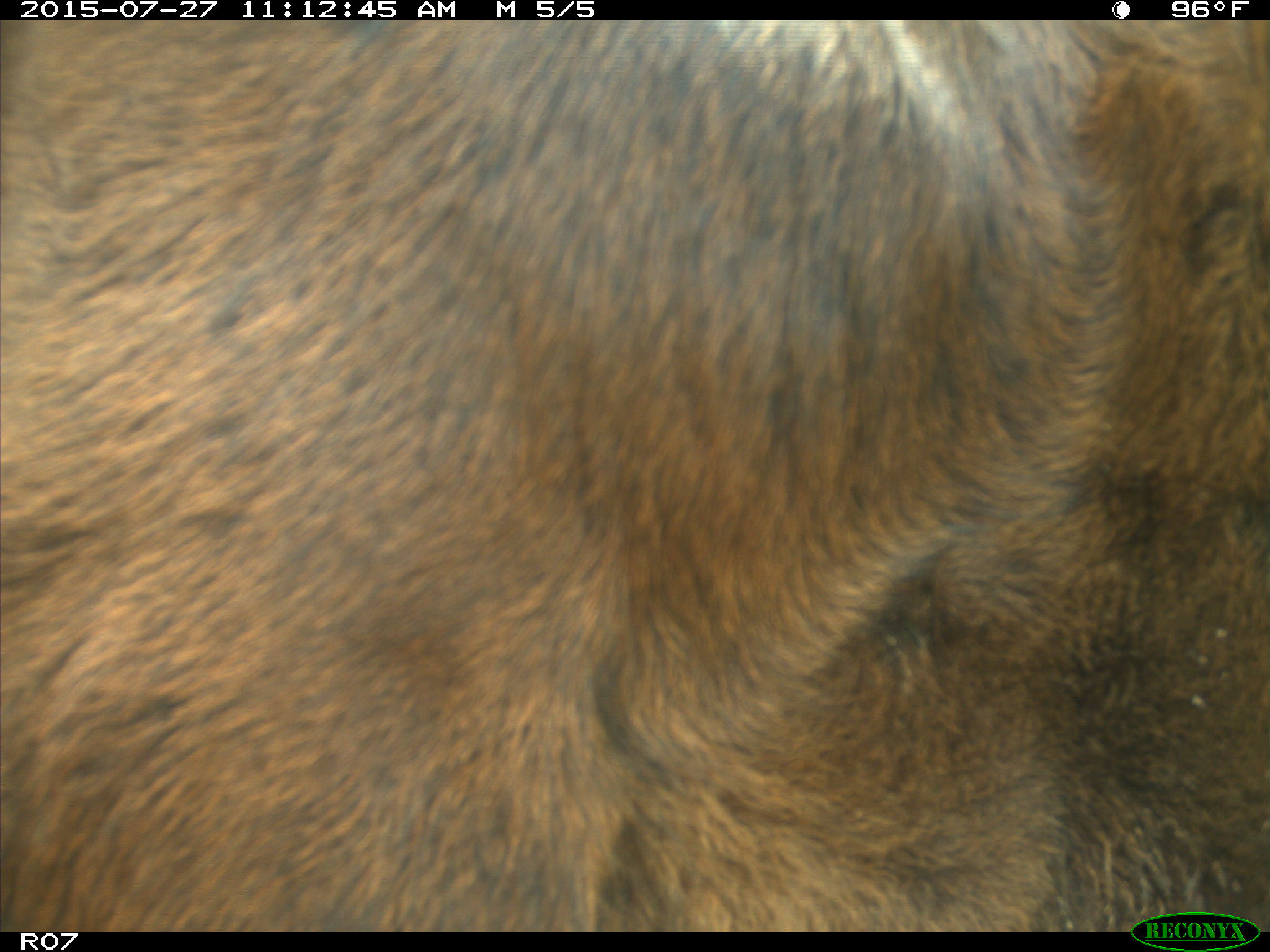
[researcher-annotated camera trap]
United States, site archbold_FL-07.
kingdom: Animalia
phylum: Chordata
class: Mammalia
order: Artiodactyla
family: Bovidae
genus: Bos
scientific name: Bos taurus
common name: domestic cow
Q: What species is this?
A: Bos taurus (domestic cow).